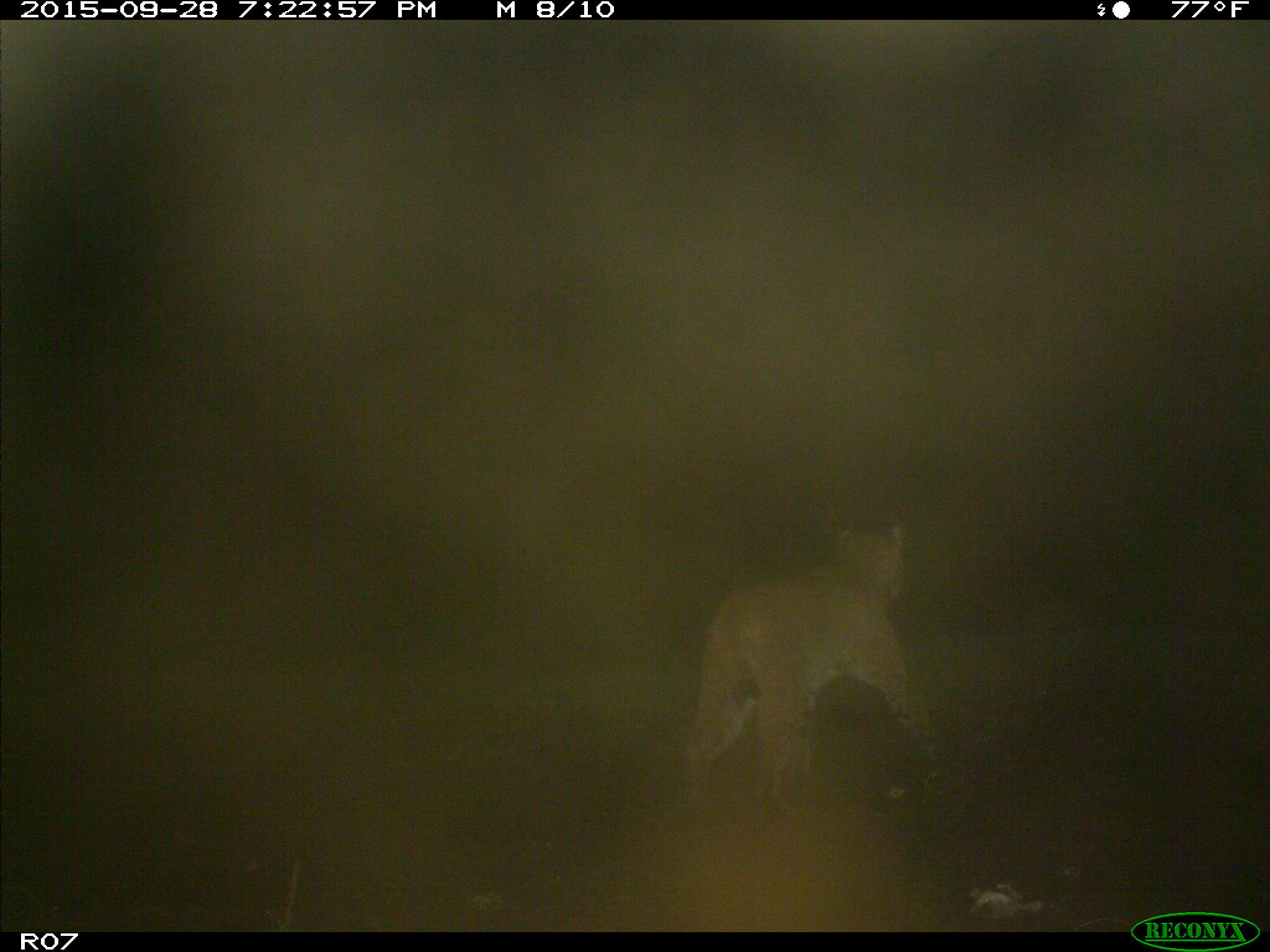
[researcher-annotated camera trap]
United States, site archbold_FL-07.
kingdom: Animalia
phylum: Chordata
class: Mammalia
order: Carnivora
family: Felidae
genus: Lynx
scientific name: Lynx rufus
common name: bobcat